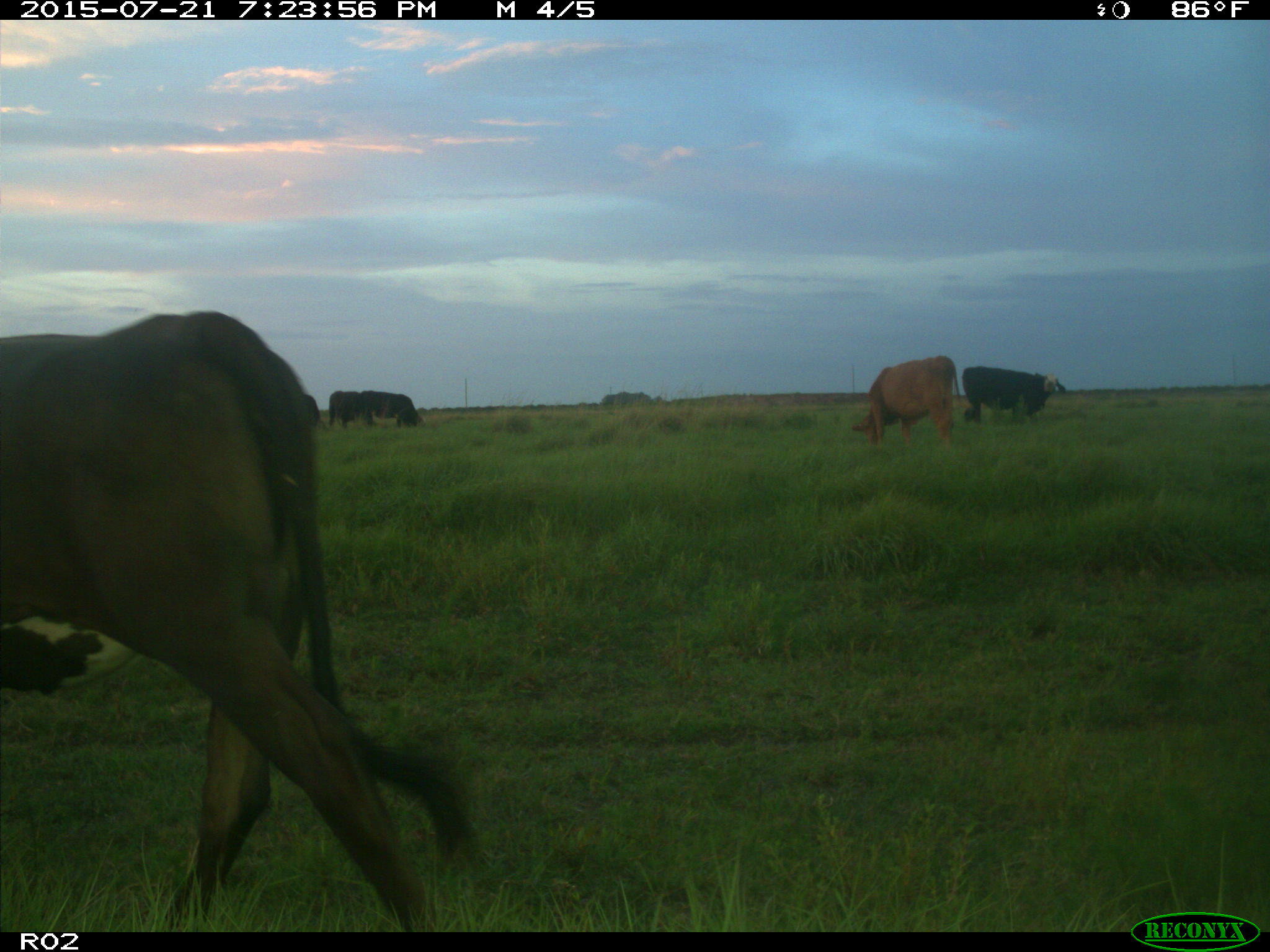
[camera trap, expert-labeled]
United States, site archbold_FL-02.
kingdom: Animalia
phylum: Chordata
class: Mammalia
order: Artiodactyla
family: Bovidae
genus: Bos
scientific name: Bos taurus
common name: domestic cow